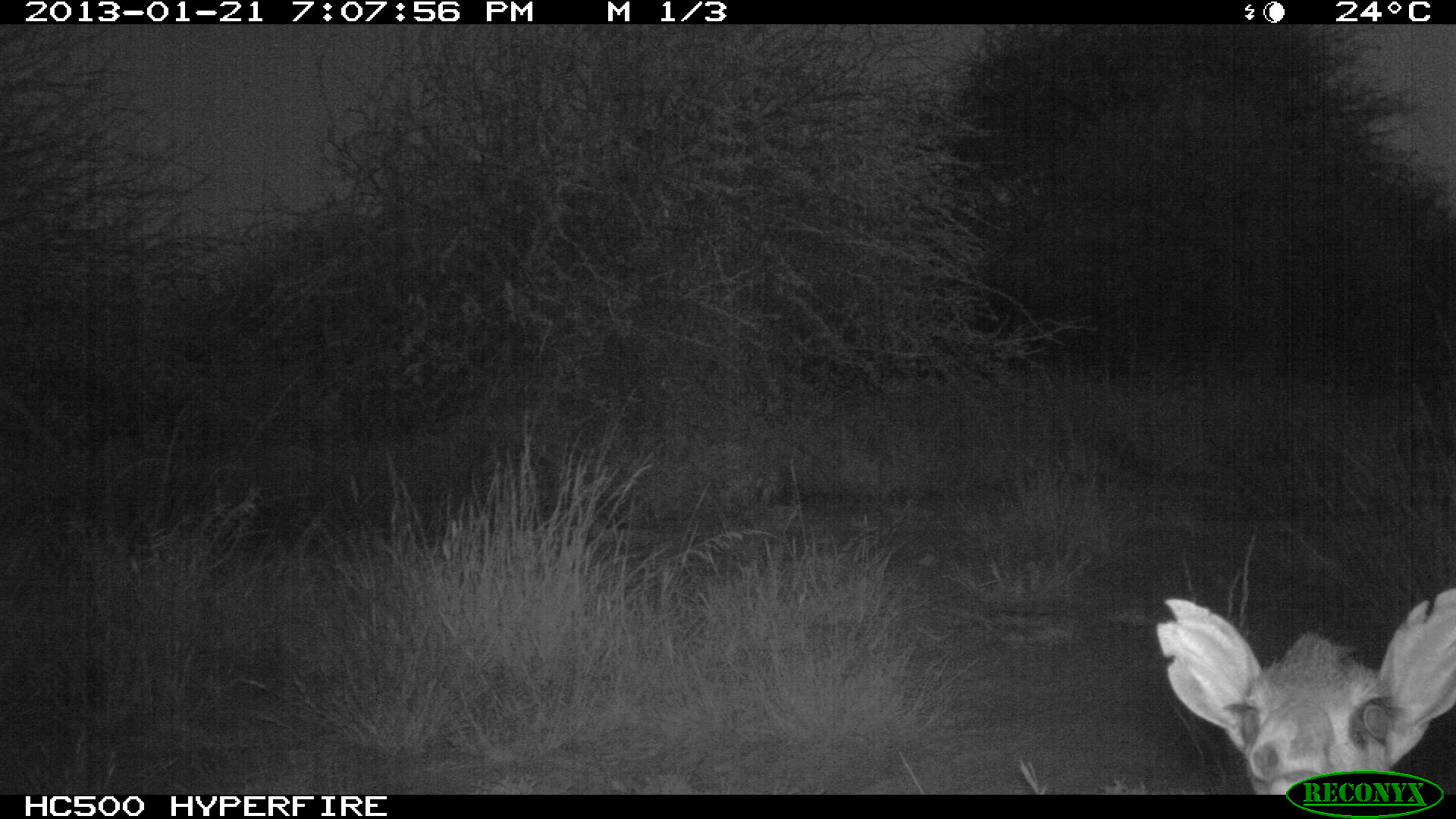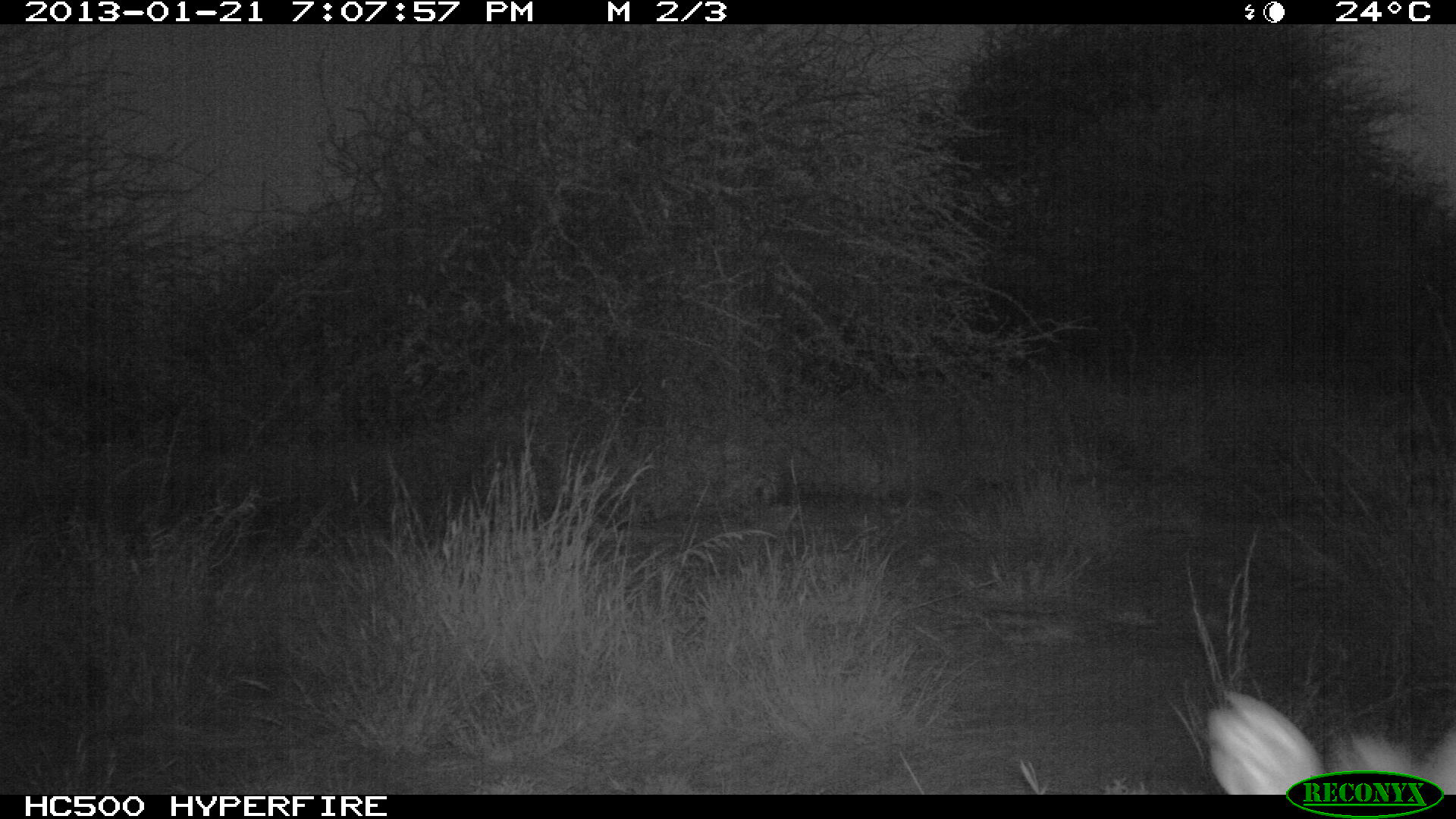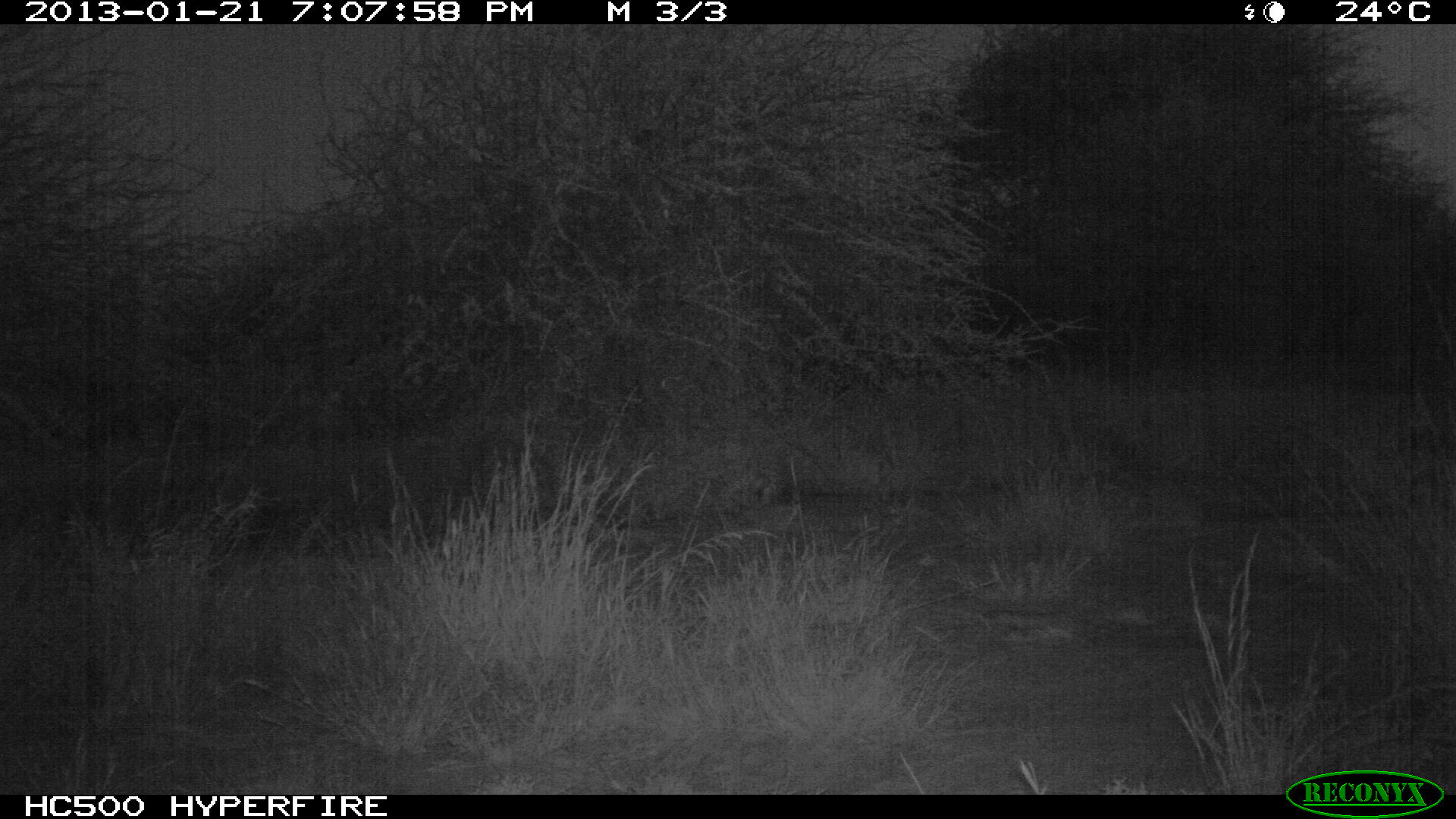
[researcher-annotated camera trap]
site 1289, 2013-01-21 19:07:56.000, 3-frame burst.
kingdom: Animalia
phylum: Chordata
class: Mammalia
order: Artiodactyla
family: Bovidae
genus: Madoqua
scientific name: Madoqua guentheri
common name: günther's dik-dik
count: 1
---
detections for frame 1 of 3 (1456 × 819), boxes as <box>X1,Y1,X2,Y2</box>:
madoqua guentheri: <box>1152,579,1449,790</box>